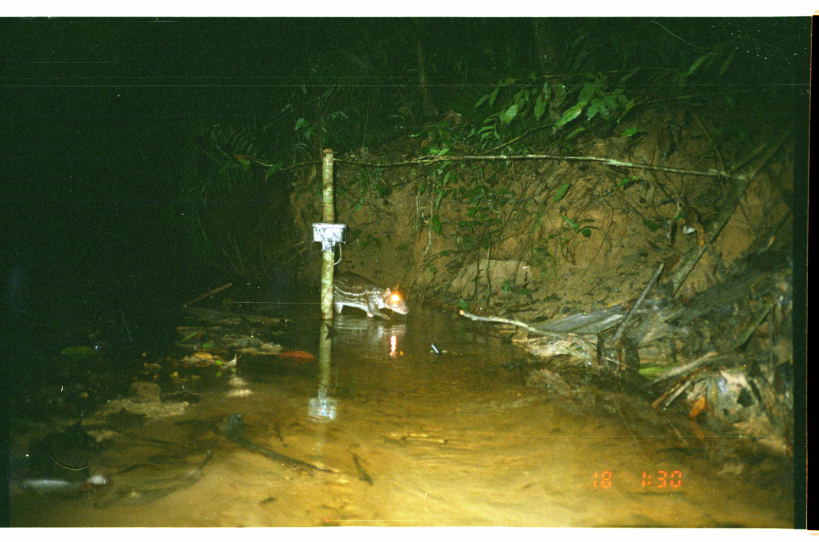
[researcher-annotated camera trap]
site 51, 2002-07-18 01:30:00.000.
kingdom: Animalia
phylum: Chordata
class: Mammalia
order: Rodentia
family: Cuniculidae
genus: Cuniculus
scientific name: Cuniculus paca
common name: spotted paca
Cuniculus paca (spotted paca).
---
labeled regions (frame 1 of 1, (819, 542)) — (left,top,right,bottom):
cuniculus paca: (332,271,409,321)